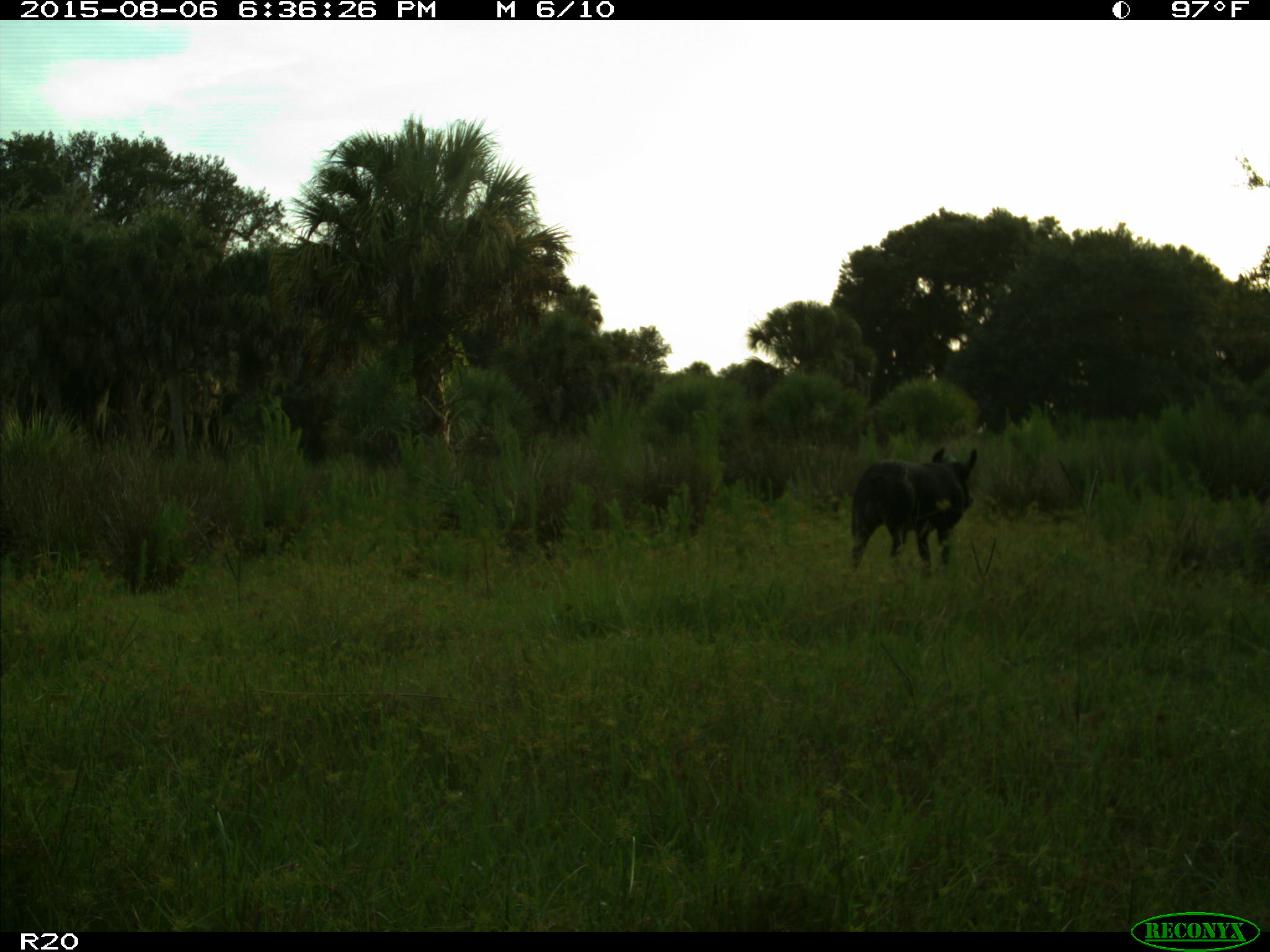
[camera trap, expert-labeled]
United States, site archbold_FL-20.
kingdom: Animalia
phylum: Chordata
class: Mammalia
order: Artiodactyla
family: Suidae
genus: Sus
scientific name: Sus scrofa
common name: wild boar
Sus scrofa (wild boar).